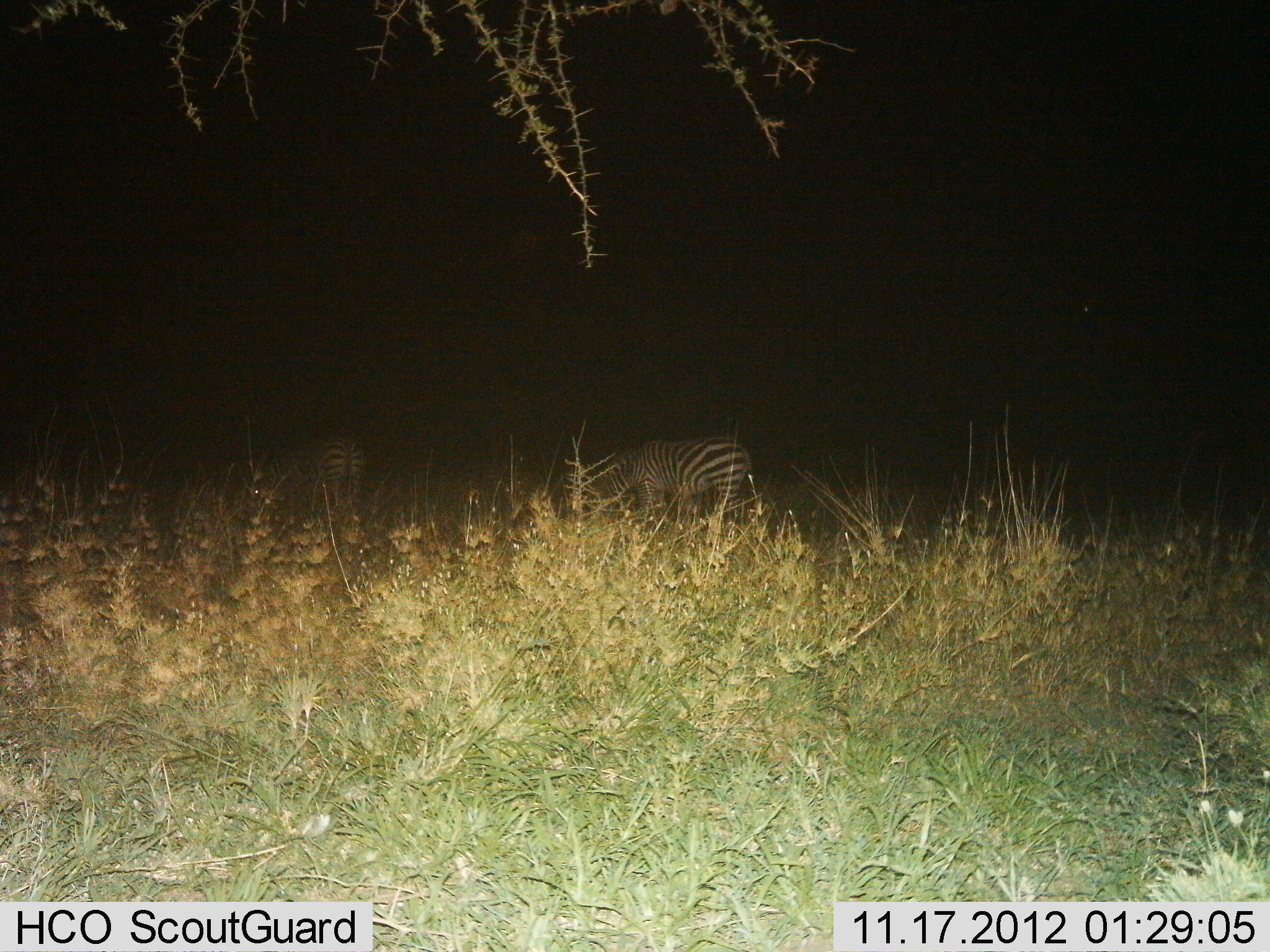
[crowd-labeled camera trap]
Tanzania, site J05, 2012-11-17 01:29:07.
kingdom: Animalia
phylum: Chordata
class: Mammalia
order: Perissodactyla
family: Equidae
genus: Equus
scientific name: Equus quagga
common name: plains zebra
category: zebra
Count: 2.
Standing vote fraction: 10%.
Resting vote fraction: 0%.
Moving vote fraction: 10%.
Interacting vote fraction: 0%.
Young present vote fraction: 0%.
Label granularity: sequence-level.